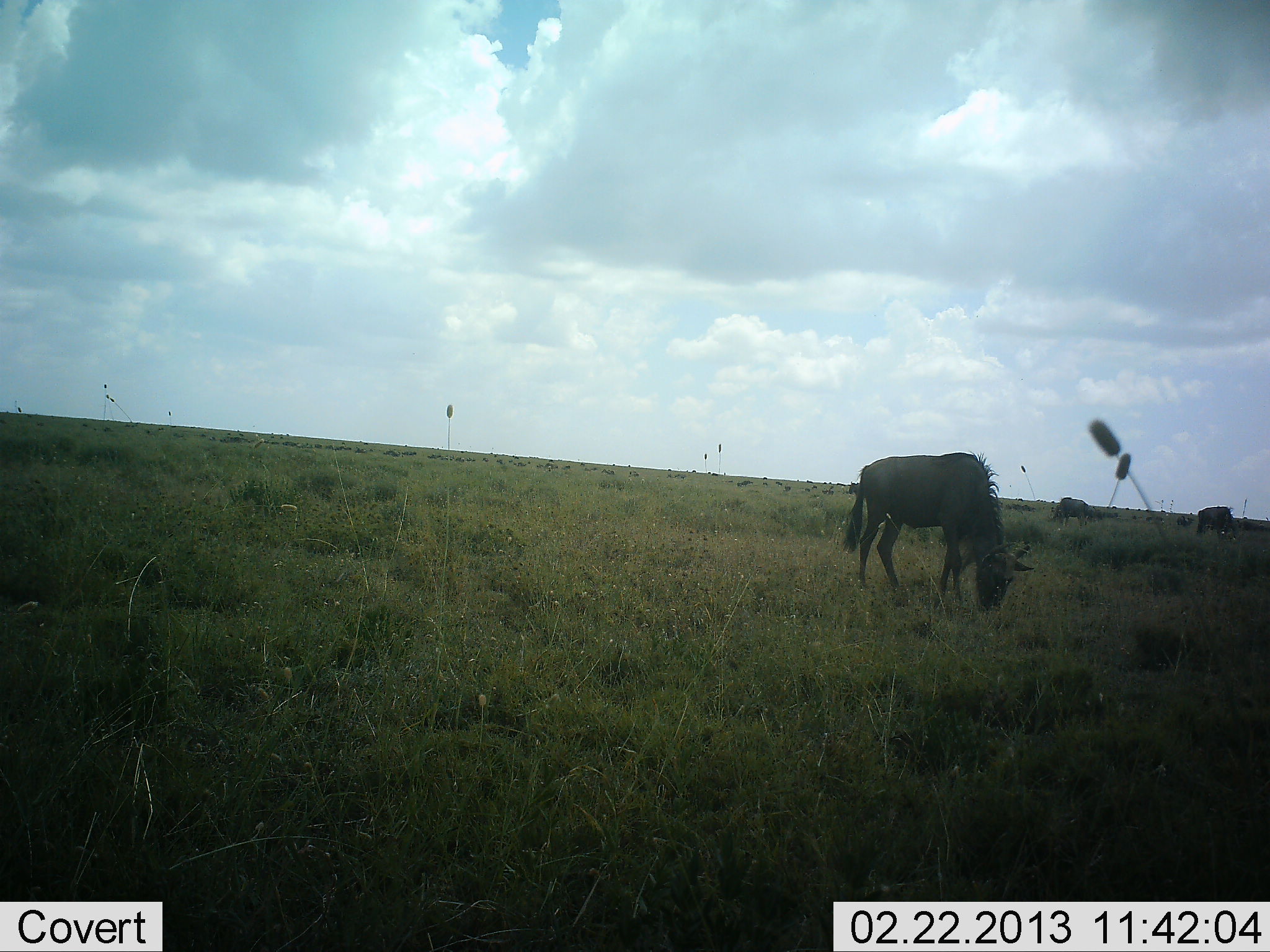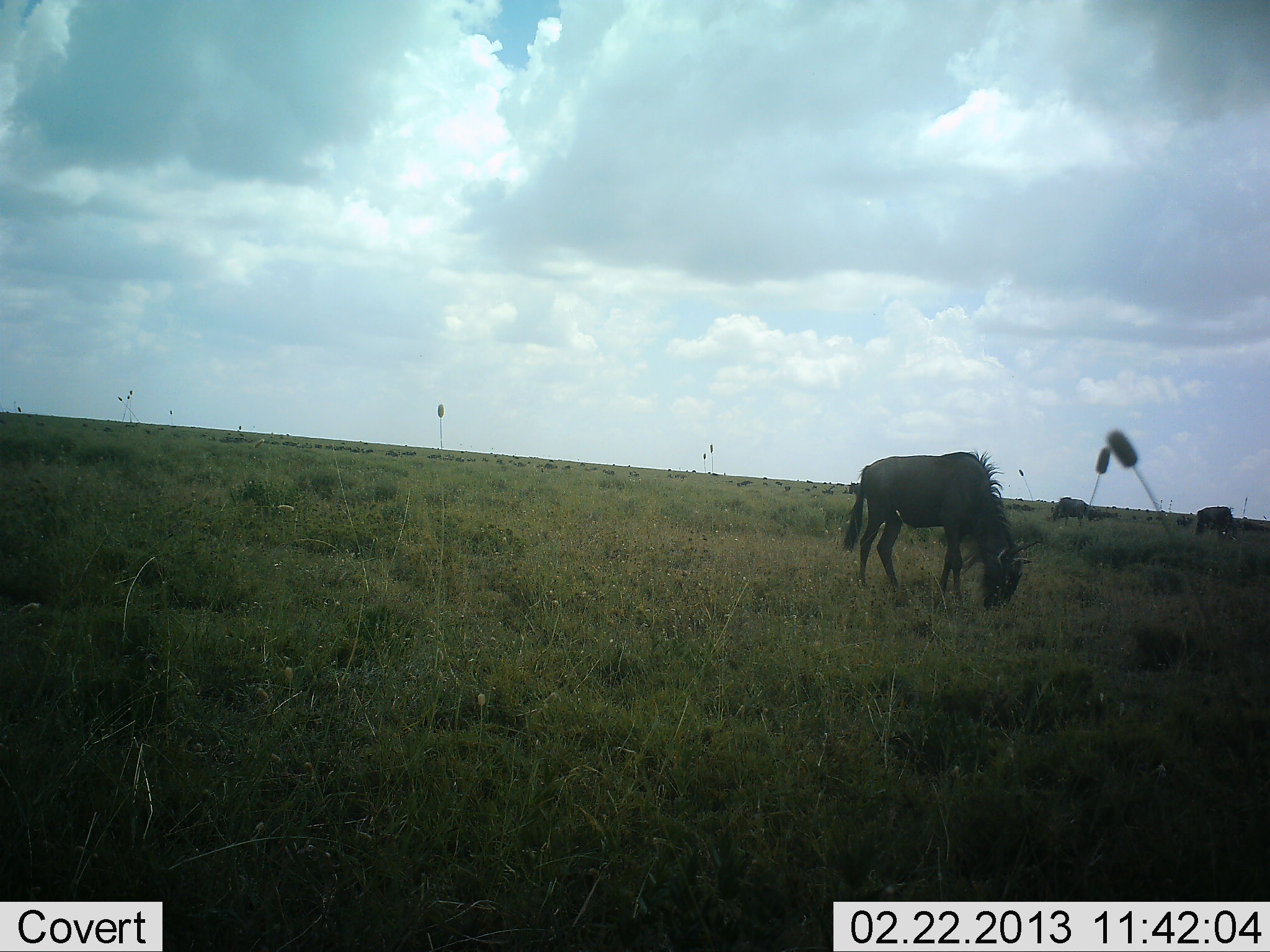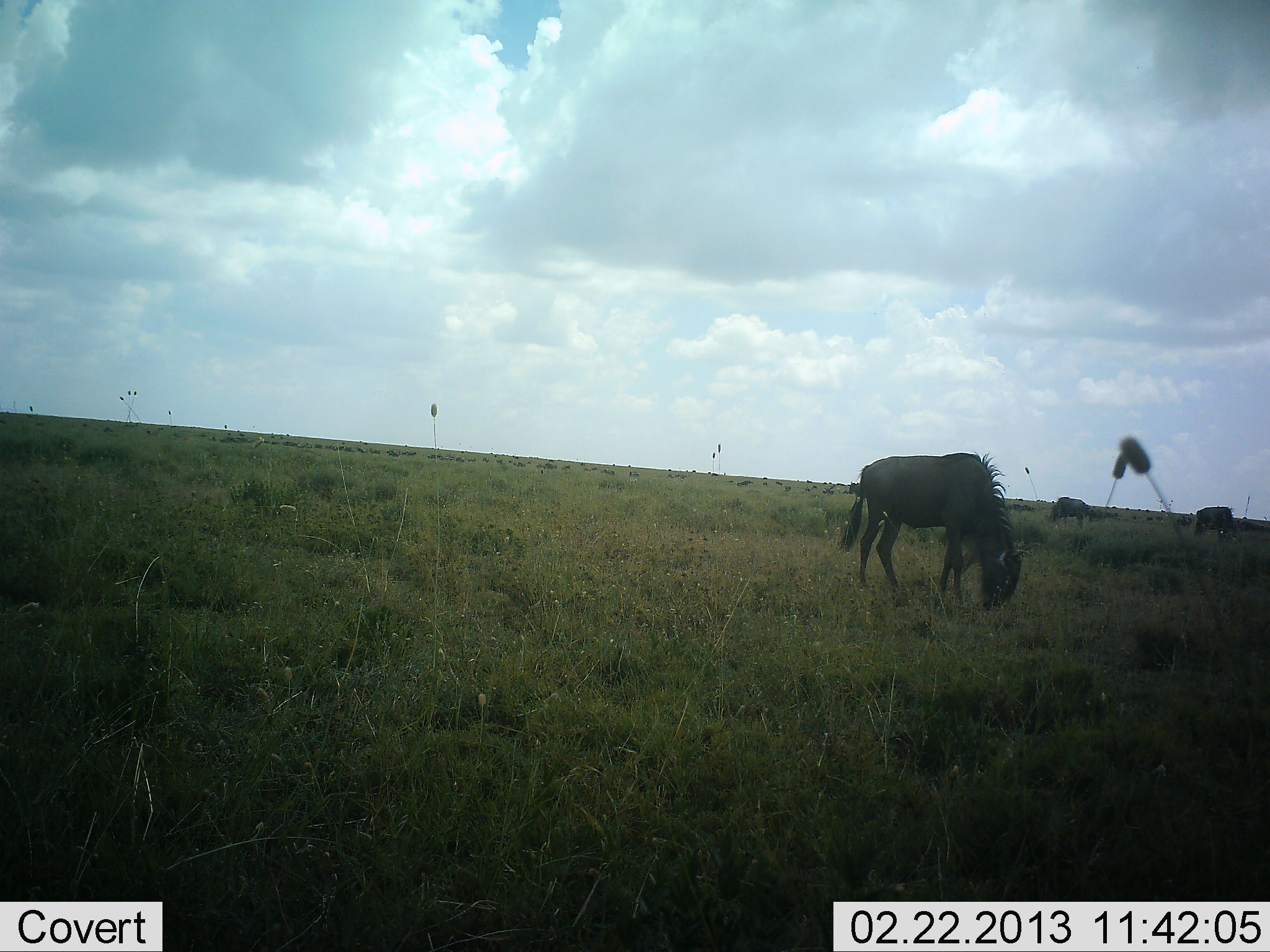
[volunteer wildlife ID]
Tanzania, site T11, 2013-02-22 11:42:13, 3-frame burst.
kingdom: Animalia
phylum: Chordata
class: Mammalia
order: Artiodactyla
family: Bovidae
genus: Connochaetes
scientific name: Connochaetes taurinus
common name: blue wildebeest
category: wildebeest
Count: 3.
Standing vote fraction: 39%.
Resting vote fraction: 6%.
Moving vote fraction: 11%.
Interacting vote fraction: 0%.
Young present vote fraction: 0%.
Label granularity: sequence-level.